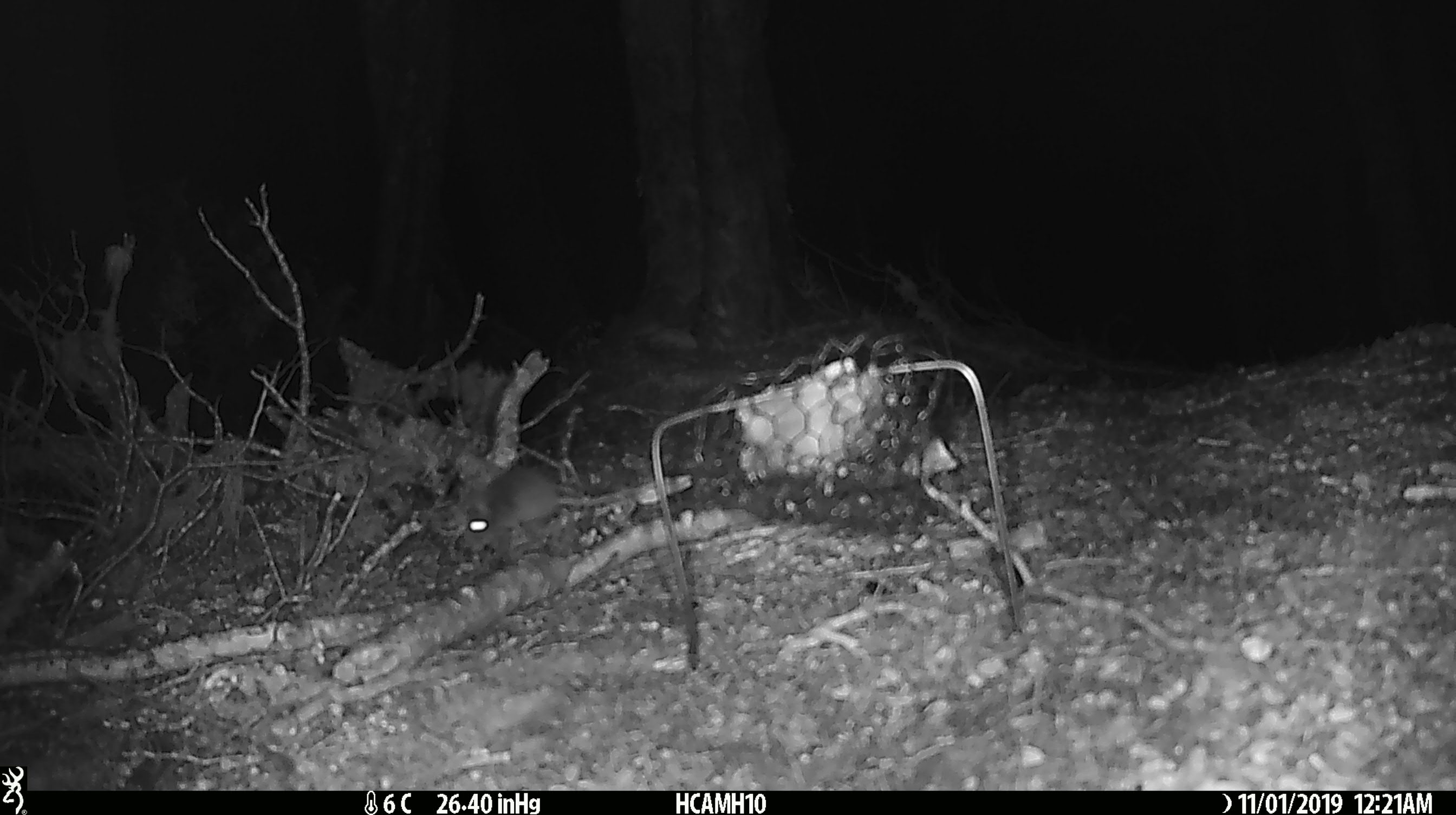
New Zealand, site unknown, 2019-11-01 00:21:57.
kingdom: Animalia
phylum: Chordata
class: Mammalia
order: Rodentia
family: Muridae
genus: Mus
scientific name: Mus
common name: mouse